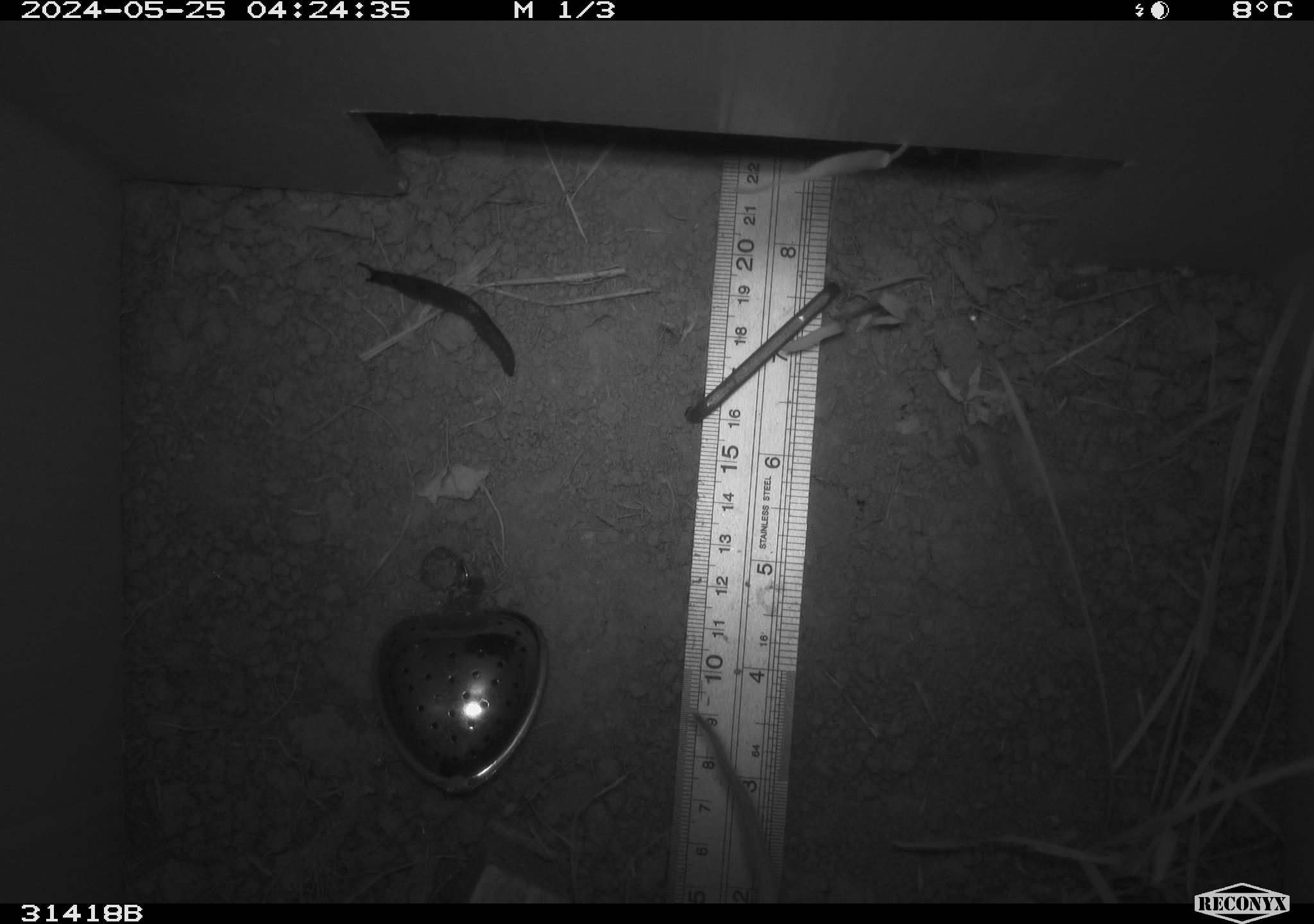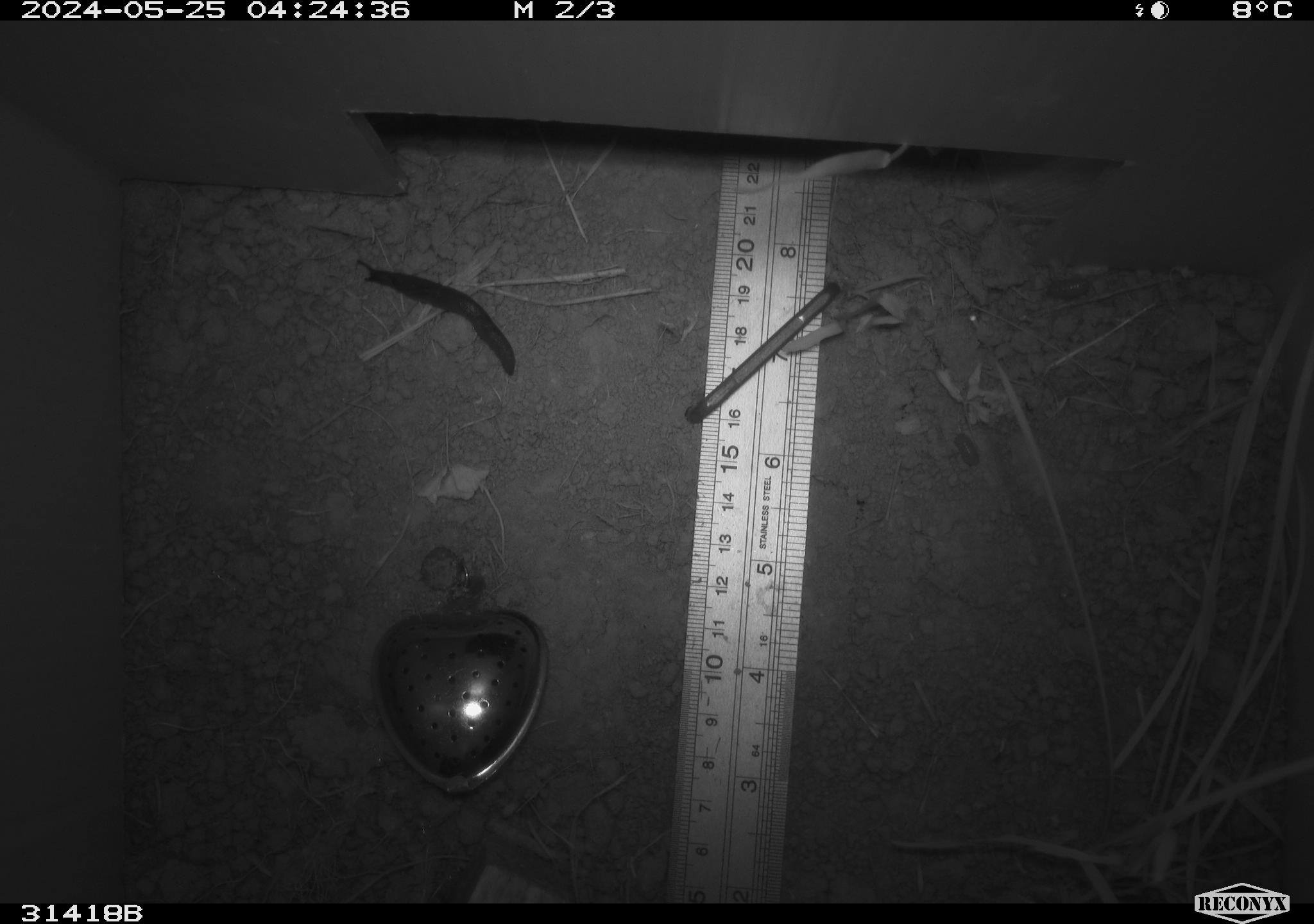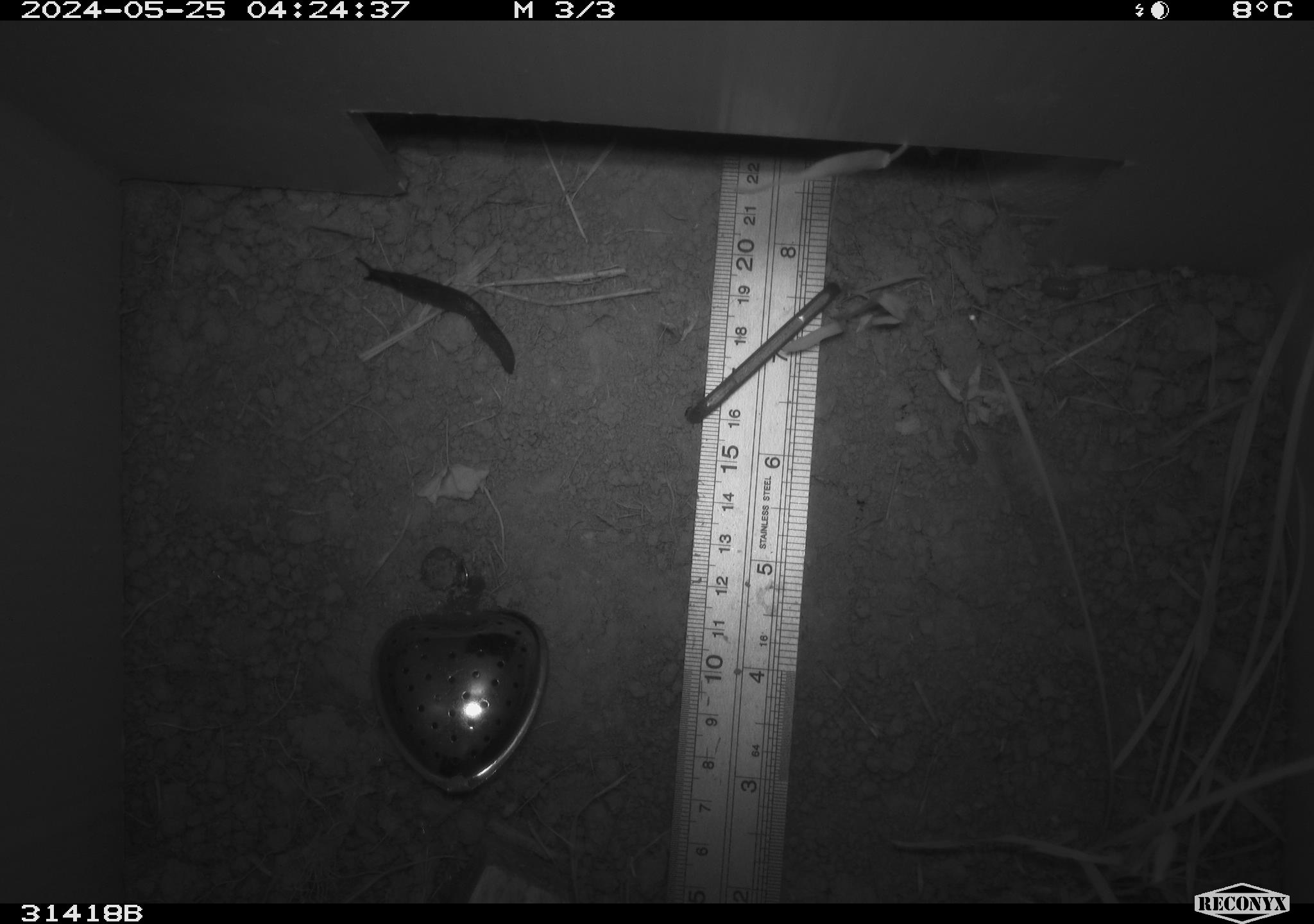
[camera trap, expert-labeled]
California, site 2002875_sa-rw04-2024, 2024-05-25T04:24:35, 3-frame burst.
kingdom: Animalia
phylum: Mollusca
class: Gastropoda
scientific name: Gastropoda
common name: slug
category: slug species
Slug species (slug) (Gastropoda).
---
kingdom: Animalia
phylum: Chordata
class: Mammalia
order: Rodentia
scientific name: Rodentia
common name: rodent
Rodent (Rodentia).